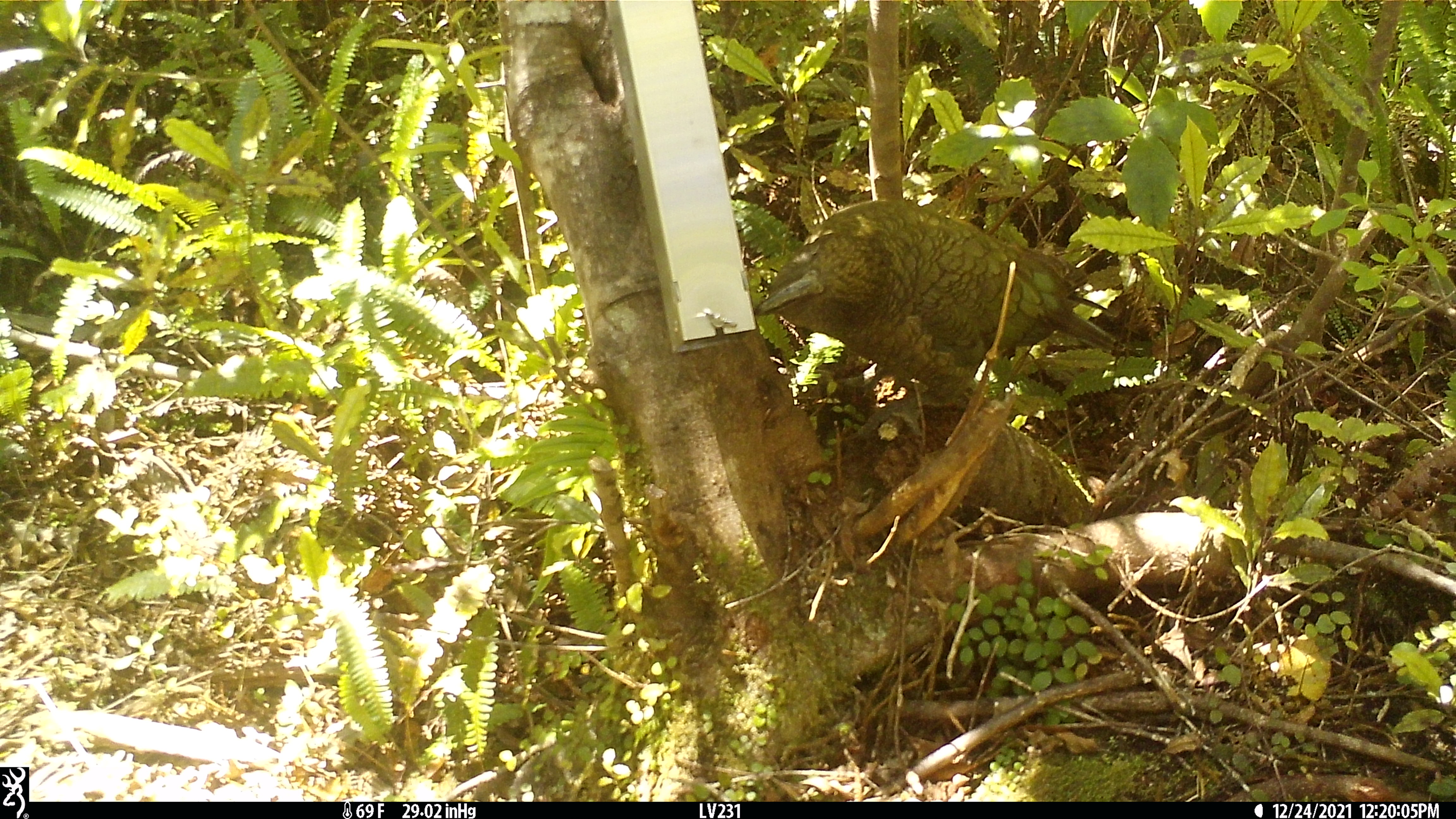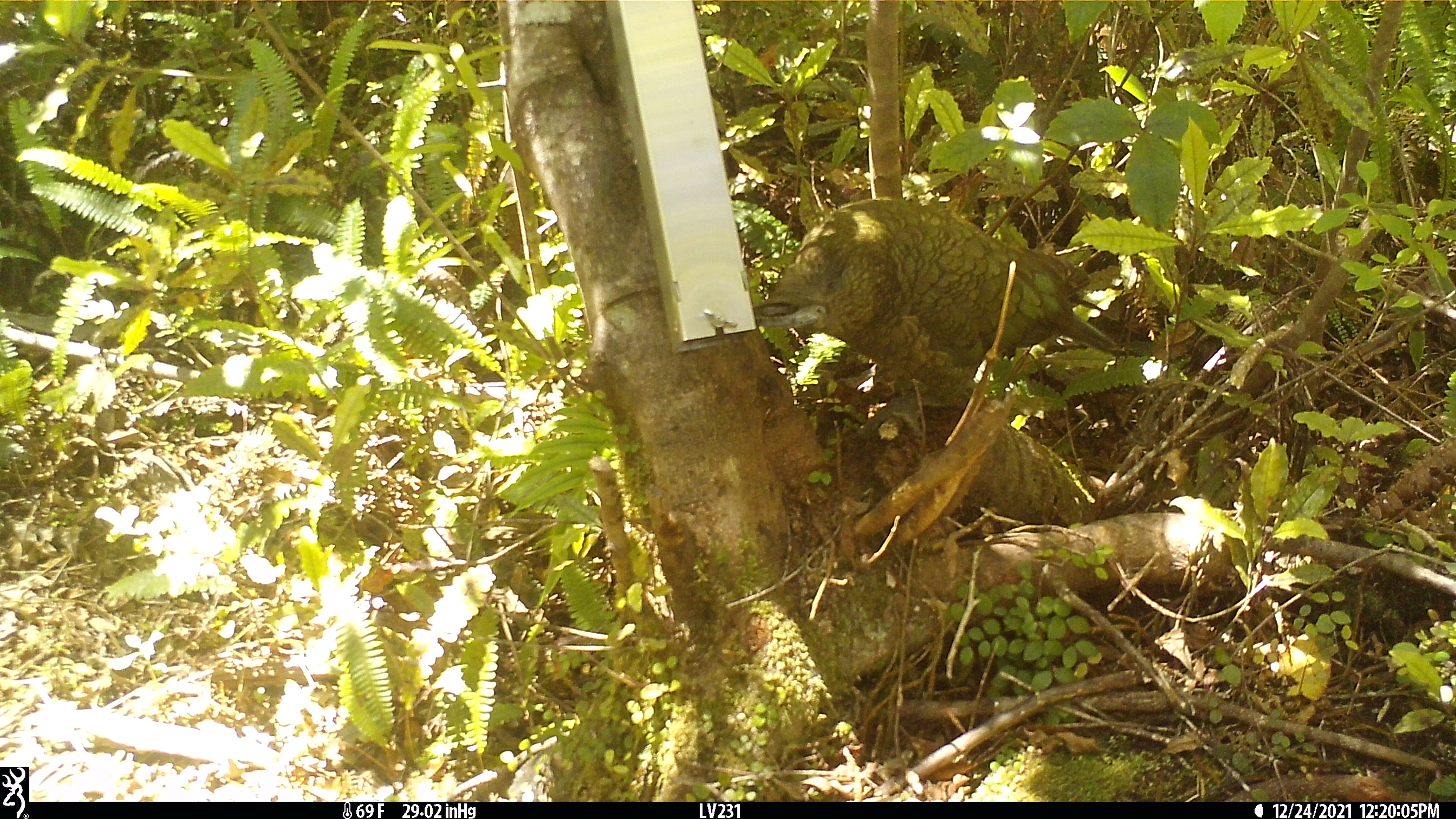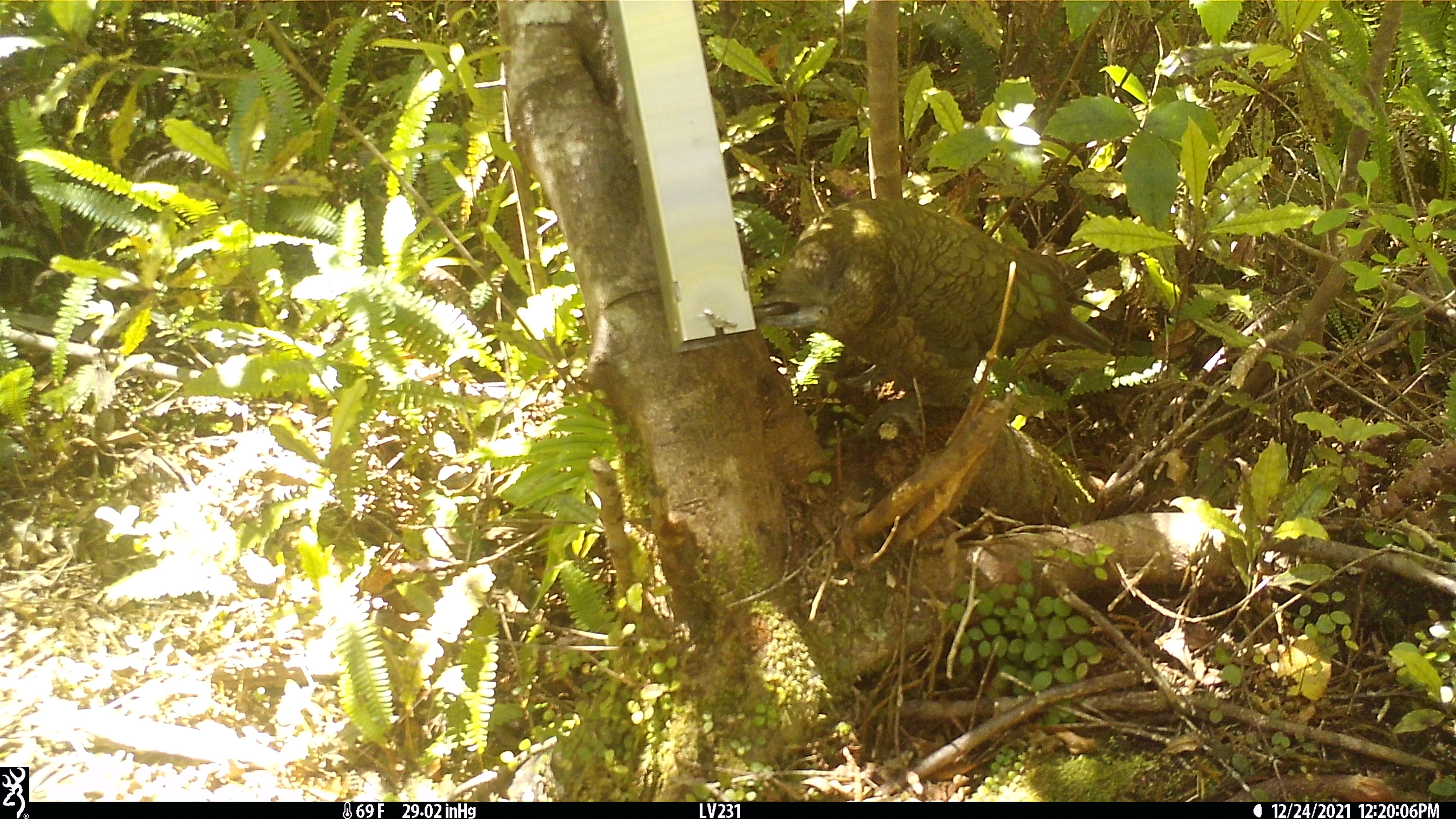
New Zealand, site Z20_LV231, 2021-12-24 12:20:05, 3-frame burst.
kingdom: Animalia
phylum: Chordata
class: Aves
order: Psittaciformes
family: Strigopidae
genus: Nestor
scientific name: Nestor notabilis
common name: kea